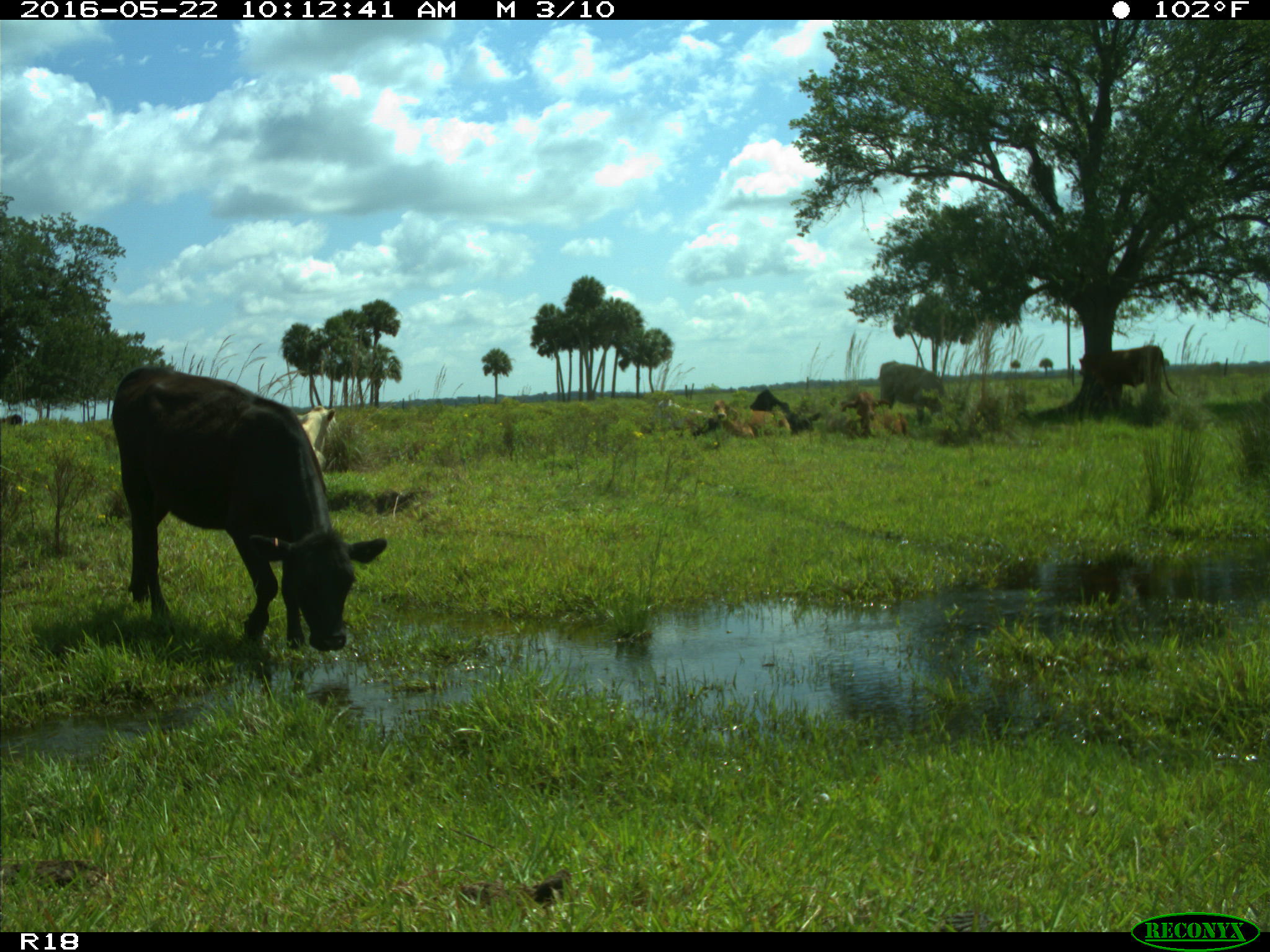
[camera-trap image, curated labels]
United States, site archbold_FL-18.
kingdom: Animalia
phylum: Chordata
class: Mammalia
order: Artiodactyla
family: Bovidae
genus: Bos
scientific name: Bos taurus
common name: domestic cow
Bos taurus (domestic cow).